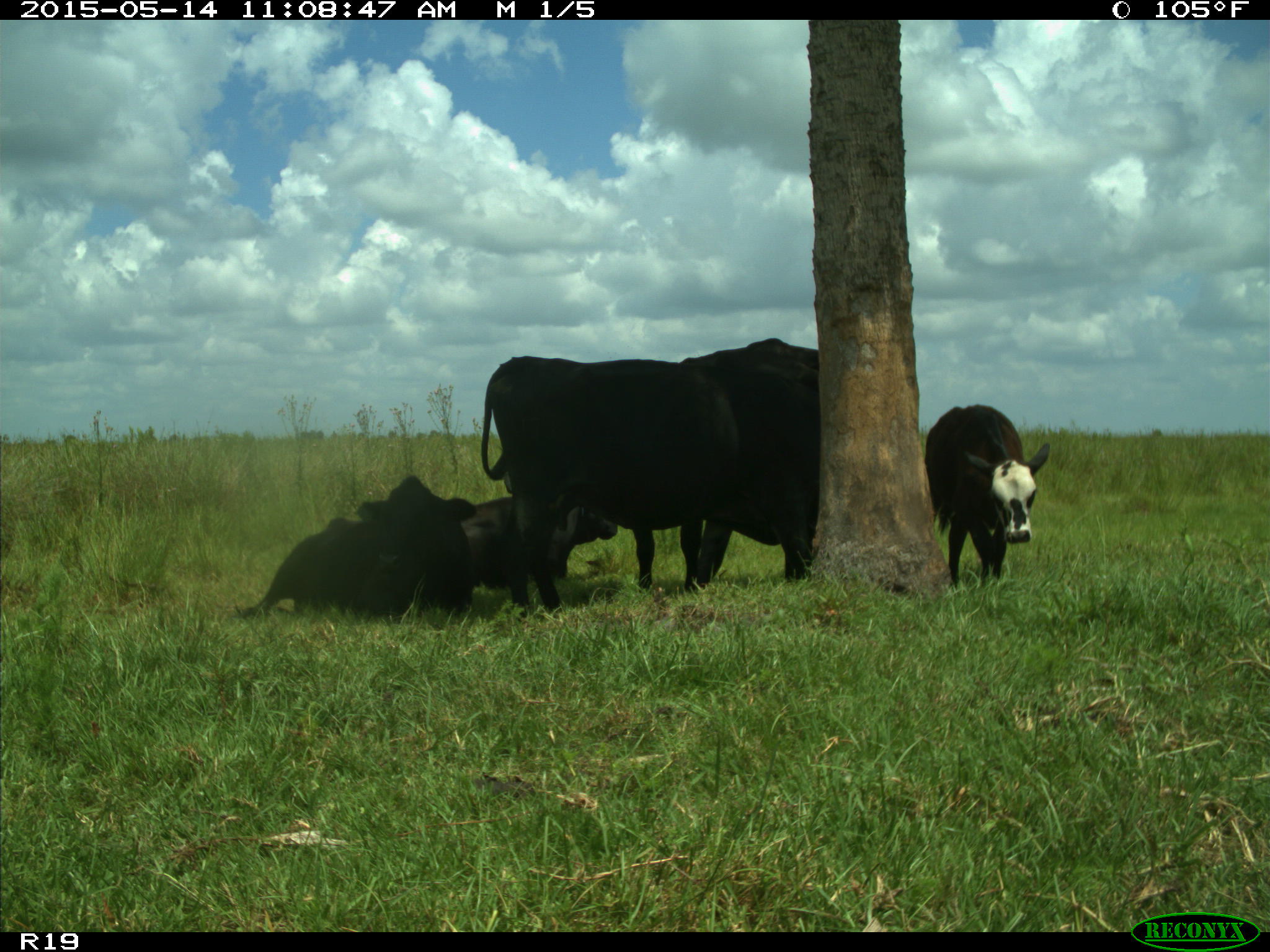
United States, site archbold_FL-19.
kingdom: Animalia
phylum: Chordata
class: Mammalia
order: Artiodactyla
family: Bovidae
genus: Bos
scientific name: Bos taurus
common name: domestic cow